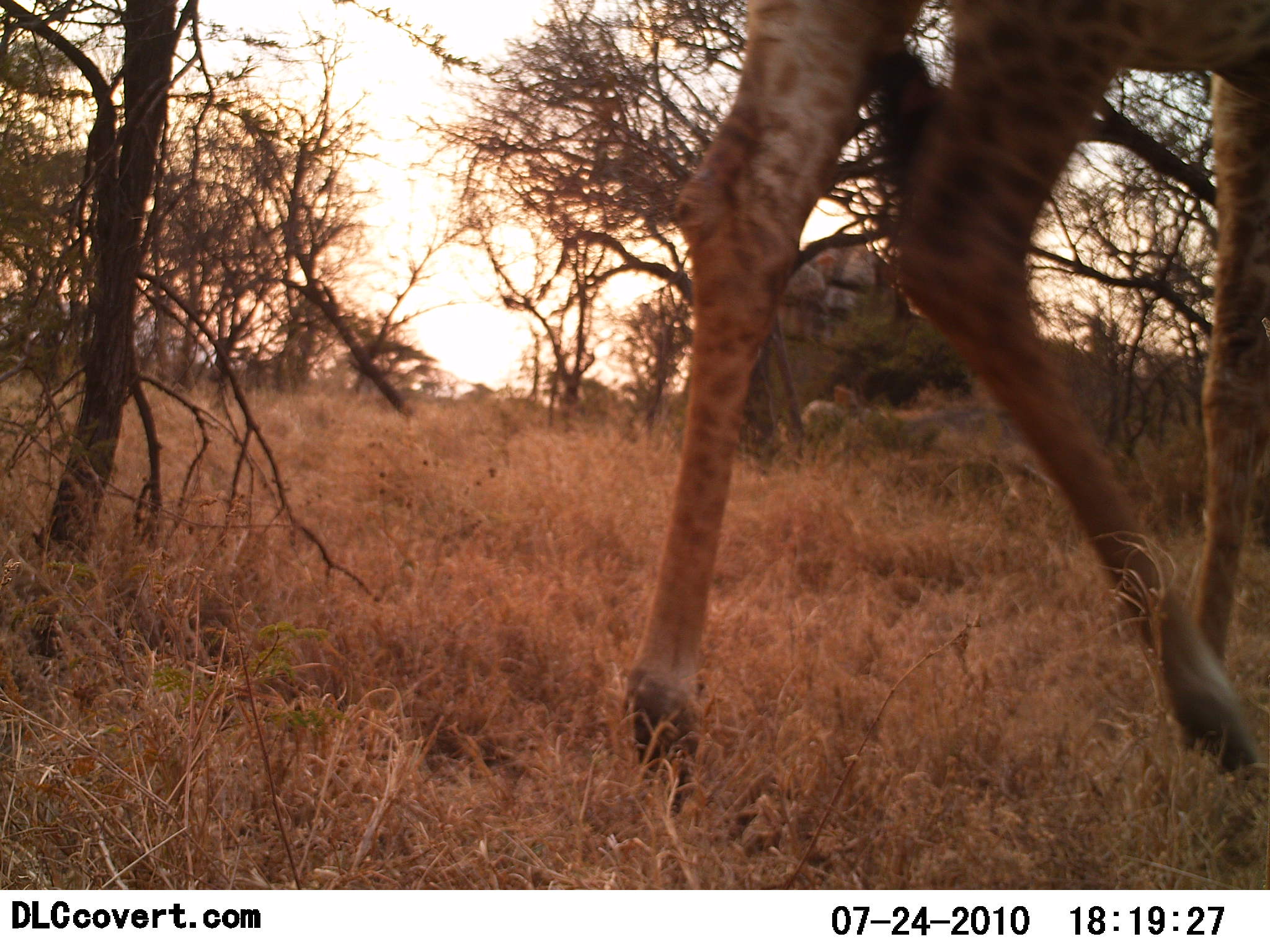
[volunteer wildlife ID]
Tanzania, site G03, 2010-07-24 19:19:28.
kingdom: Animalia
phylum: Chordata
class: Mammalia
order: Artiodactyla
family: Giraffidae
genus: Giraffa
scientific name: Giraffa camelopardalis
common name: giraffe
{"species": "giraffe (Giraffa camelopardalis)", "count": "1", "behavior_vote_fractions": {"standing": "42%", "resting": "0%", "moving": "63%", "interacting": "0%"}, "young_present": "0%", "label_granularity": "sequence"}